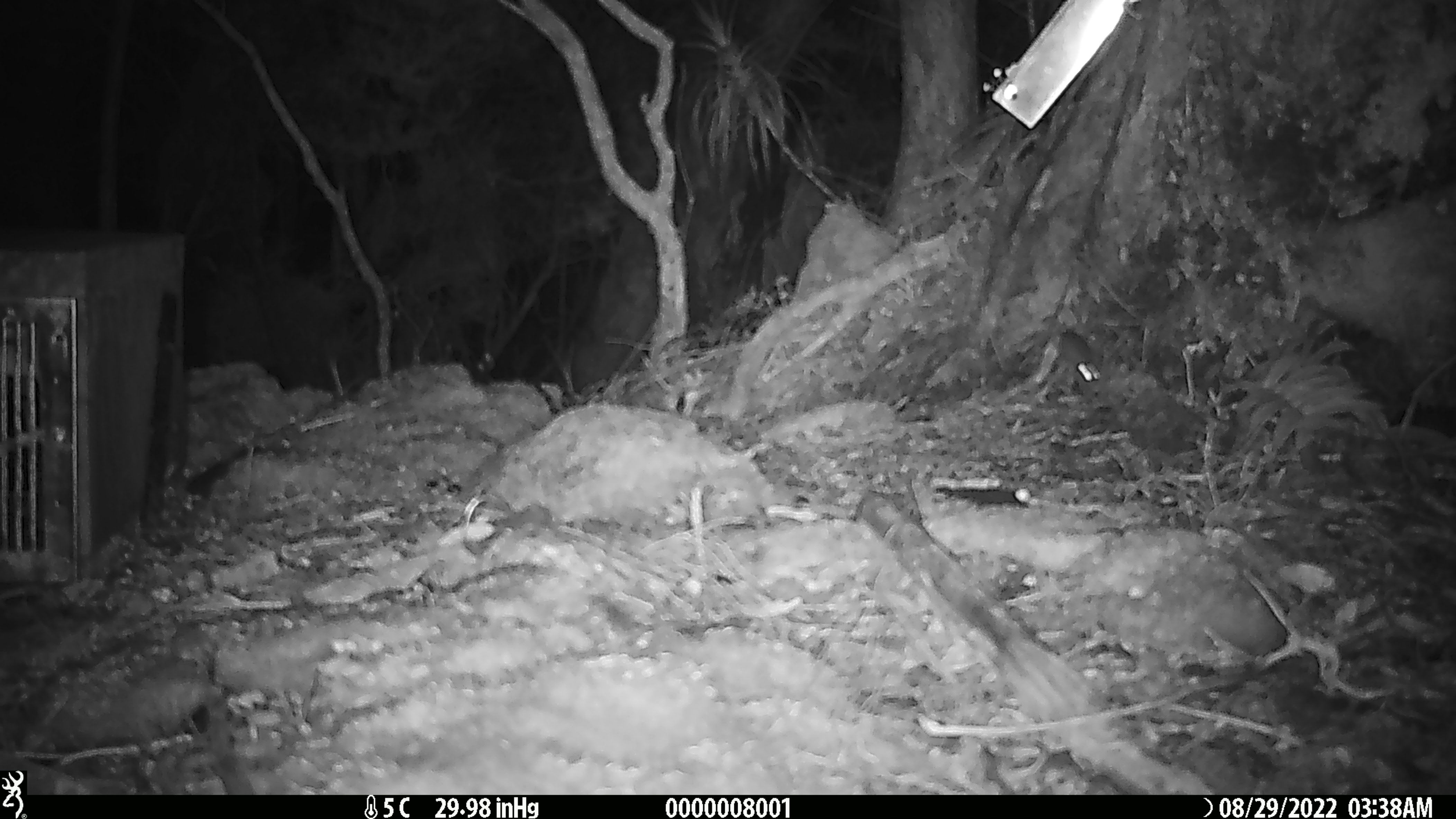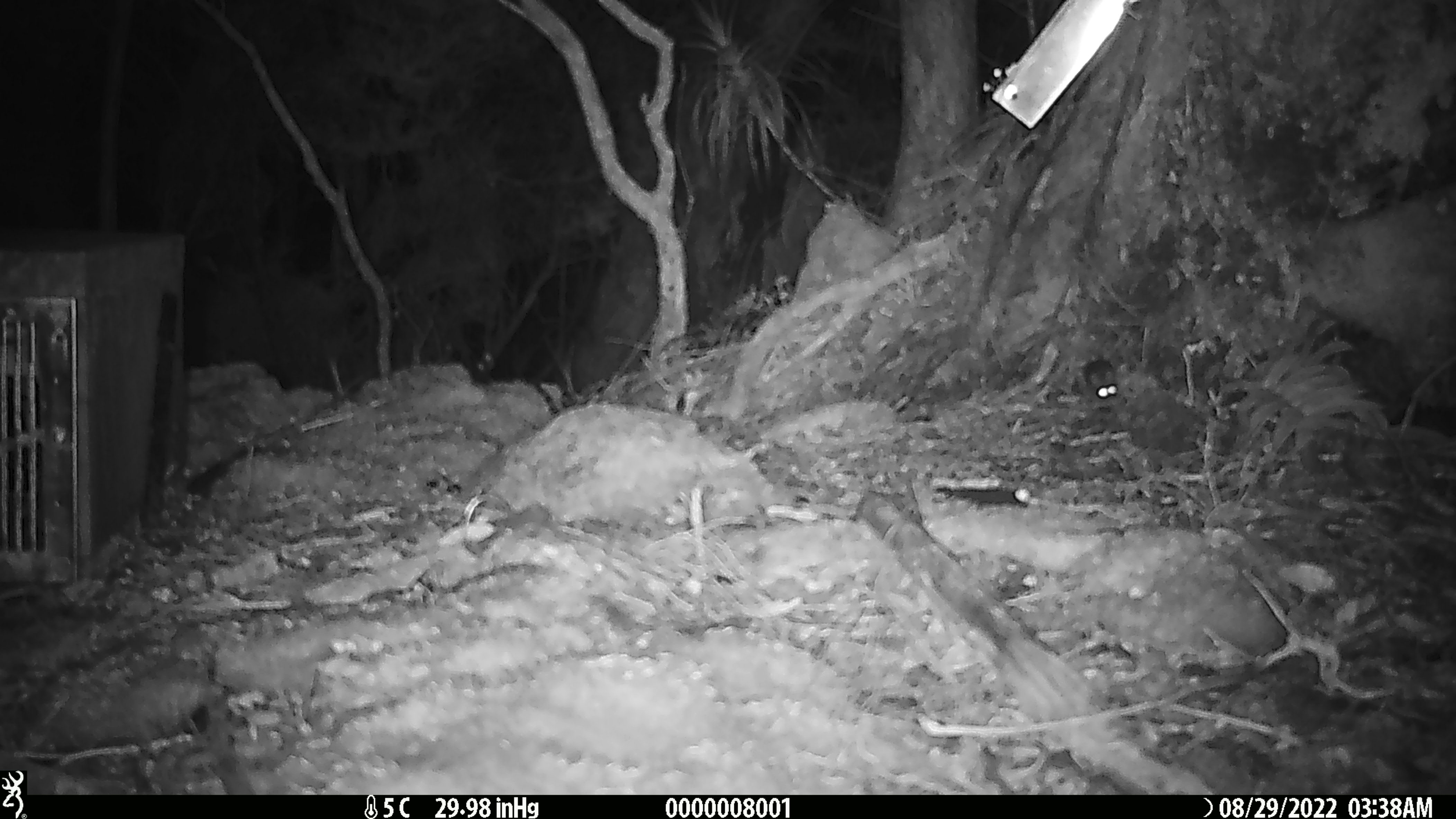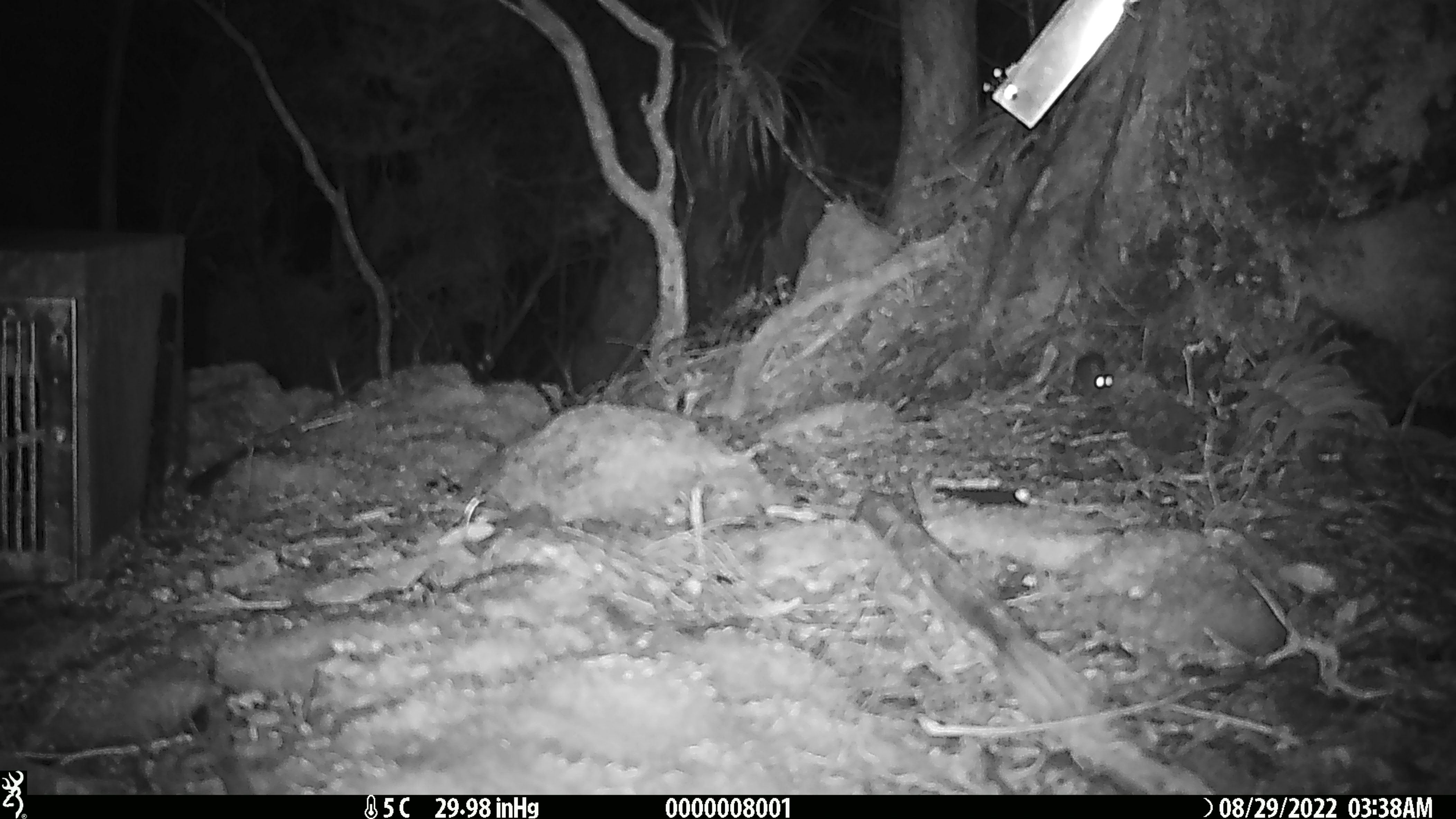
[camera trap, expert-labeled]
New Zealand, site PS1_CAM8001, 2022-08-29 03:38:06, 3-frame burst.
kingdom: Animalia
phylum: Chordata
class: Mammalia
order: Rodentia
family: Muridae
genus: Mus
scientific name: Mus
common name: mouse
Mouse (Mus).